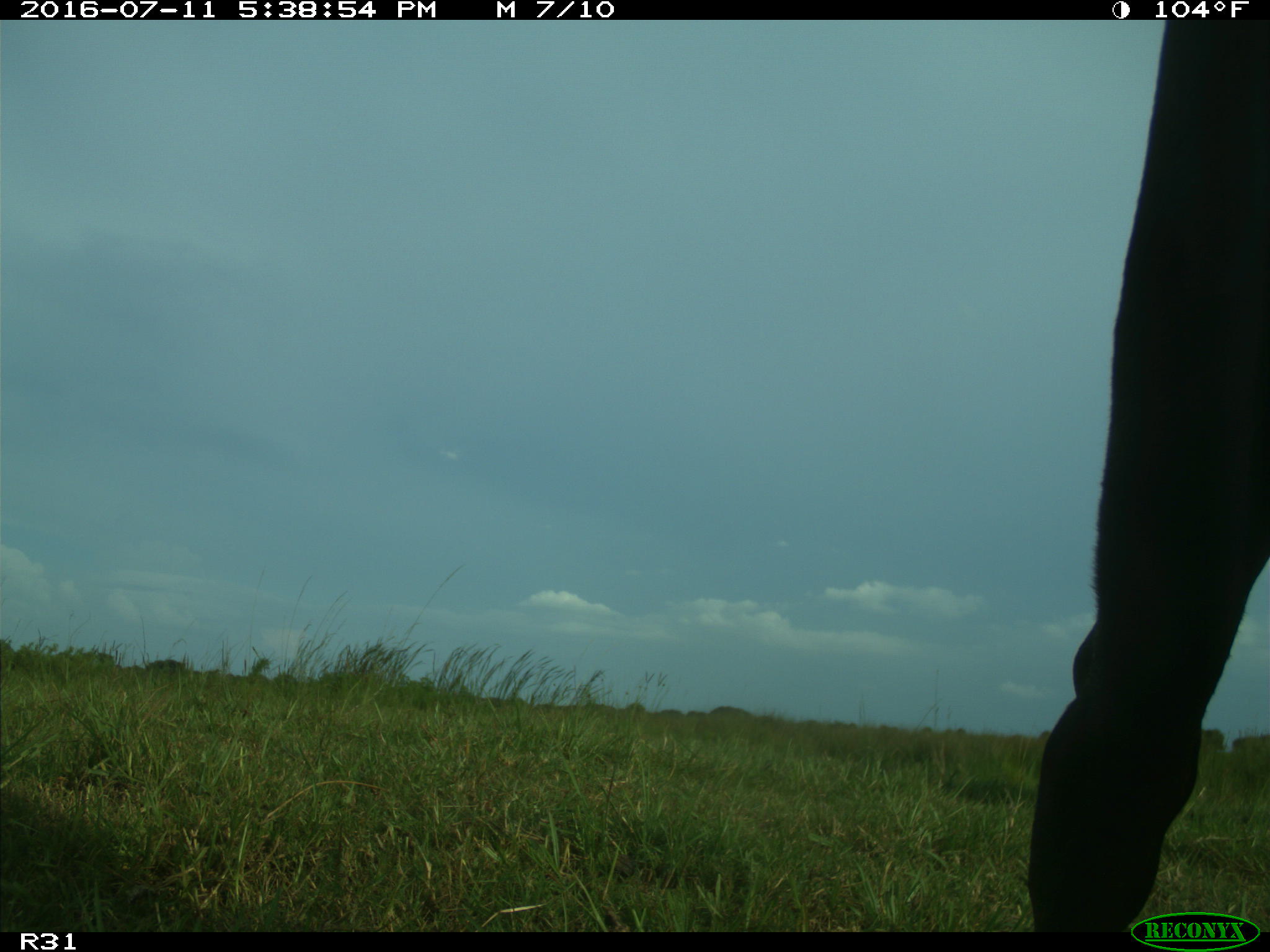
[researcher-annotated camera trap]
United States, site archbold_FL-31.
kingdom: Animalia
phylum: Chordata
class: Mammalia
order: Artiodactyla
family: Bovidae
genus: Bos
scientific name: Bos taurus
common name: domestic cow